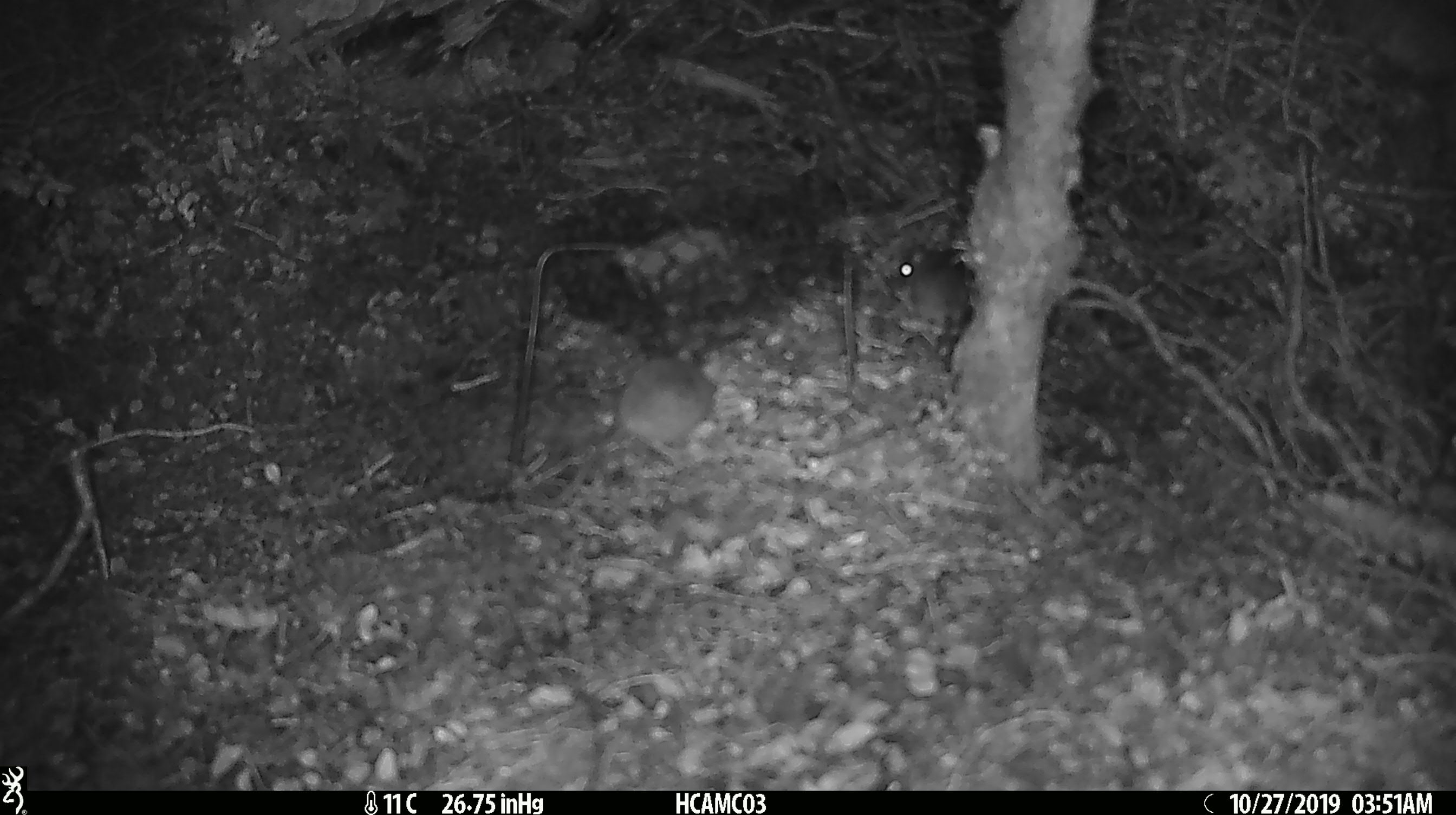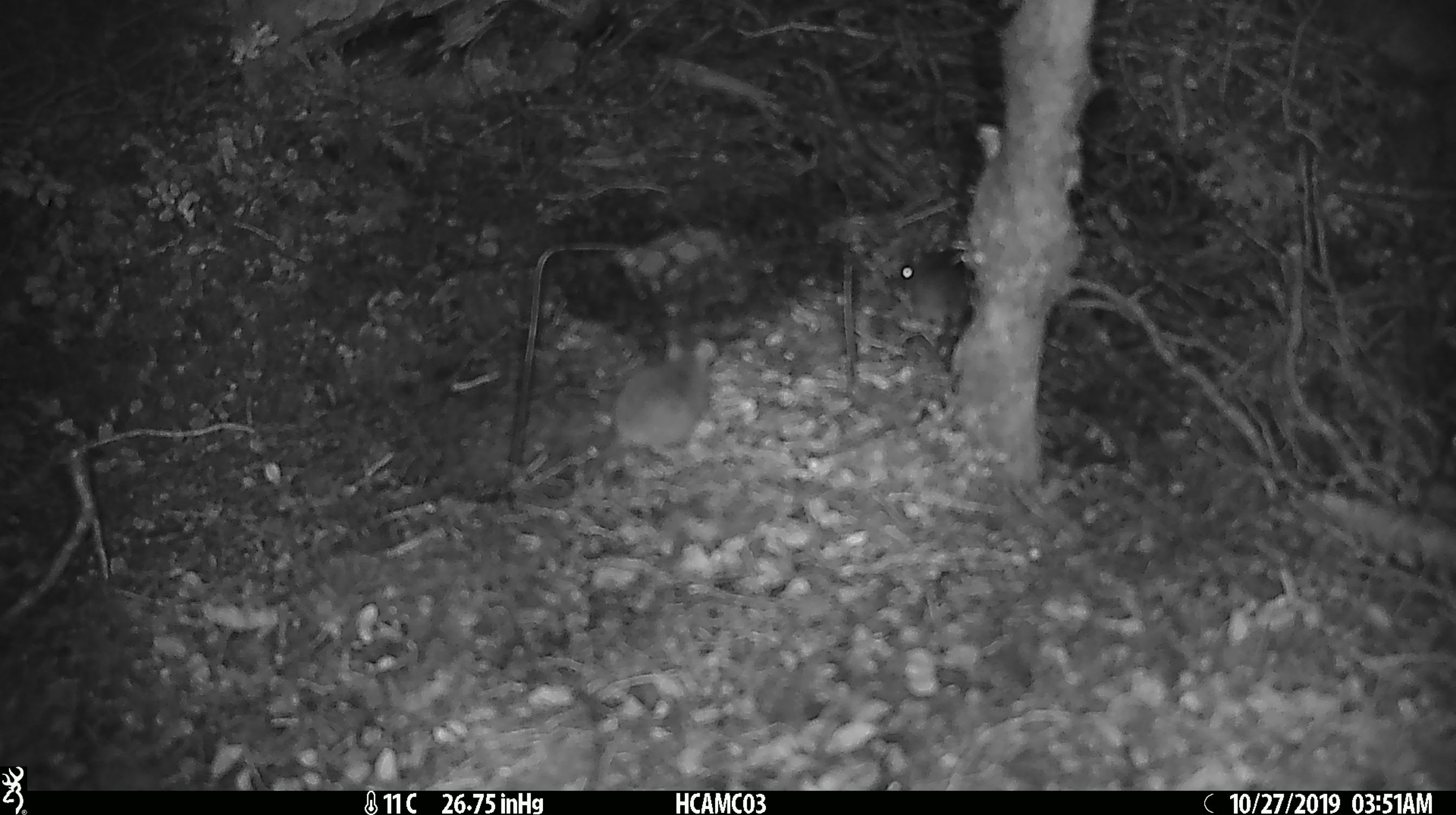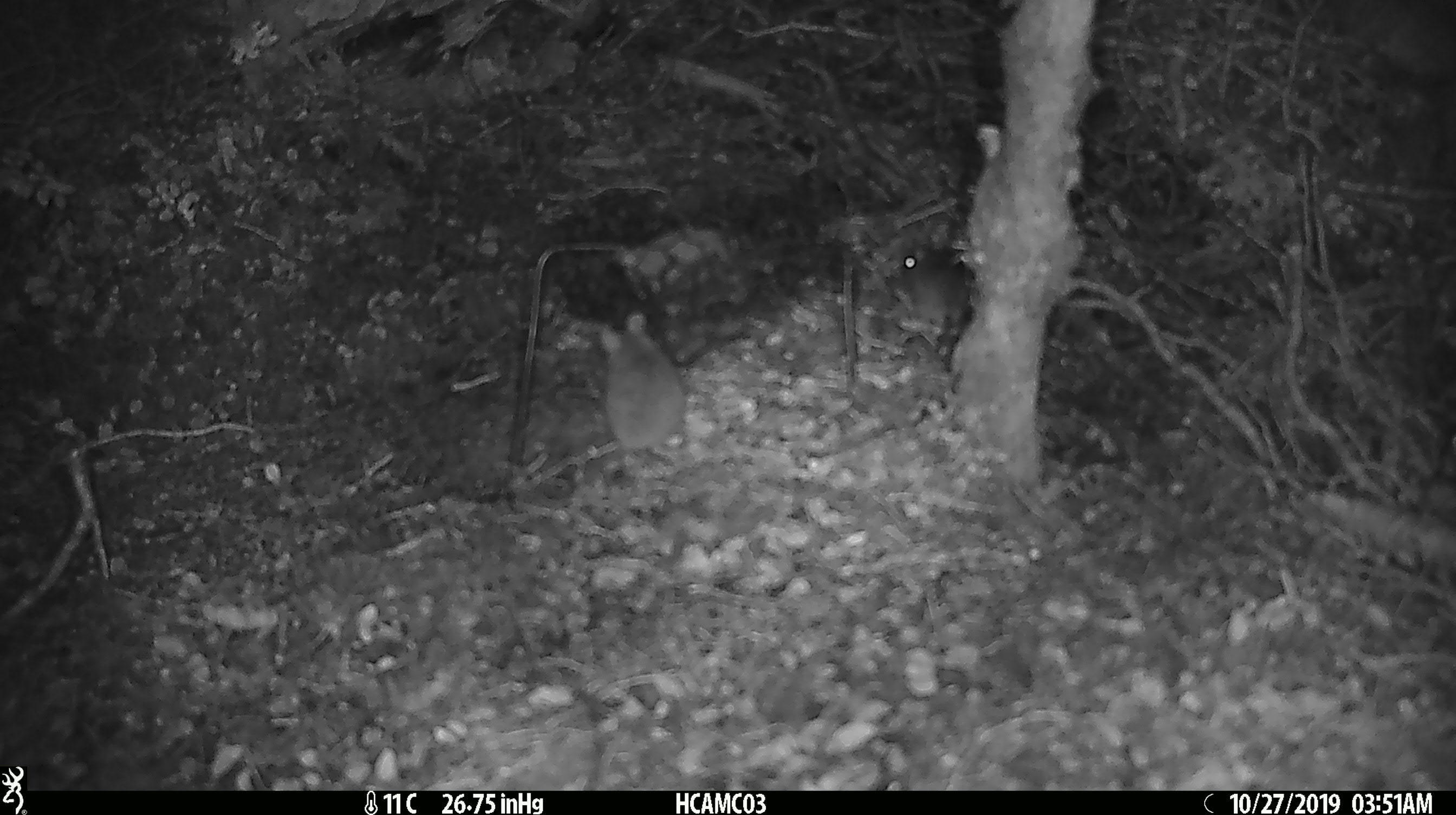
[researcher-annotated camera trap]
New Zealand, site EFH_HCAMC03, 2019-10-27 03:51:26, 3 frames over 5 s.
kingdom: Animalia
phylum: Chordata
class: Mammalia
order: Rodentia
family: Muridae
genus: Mus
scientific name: Mus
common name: mouse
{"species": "mouse (Mus)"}